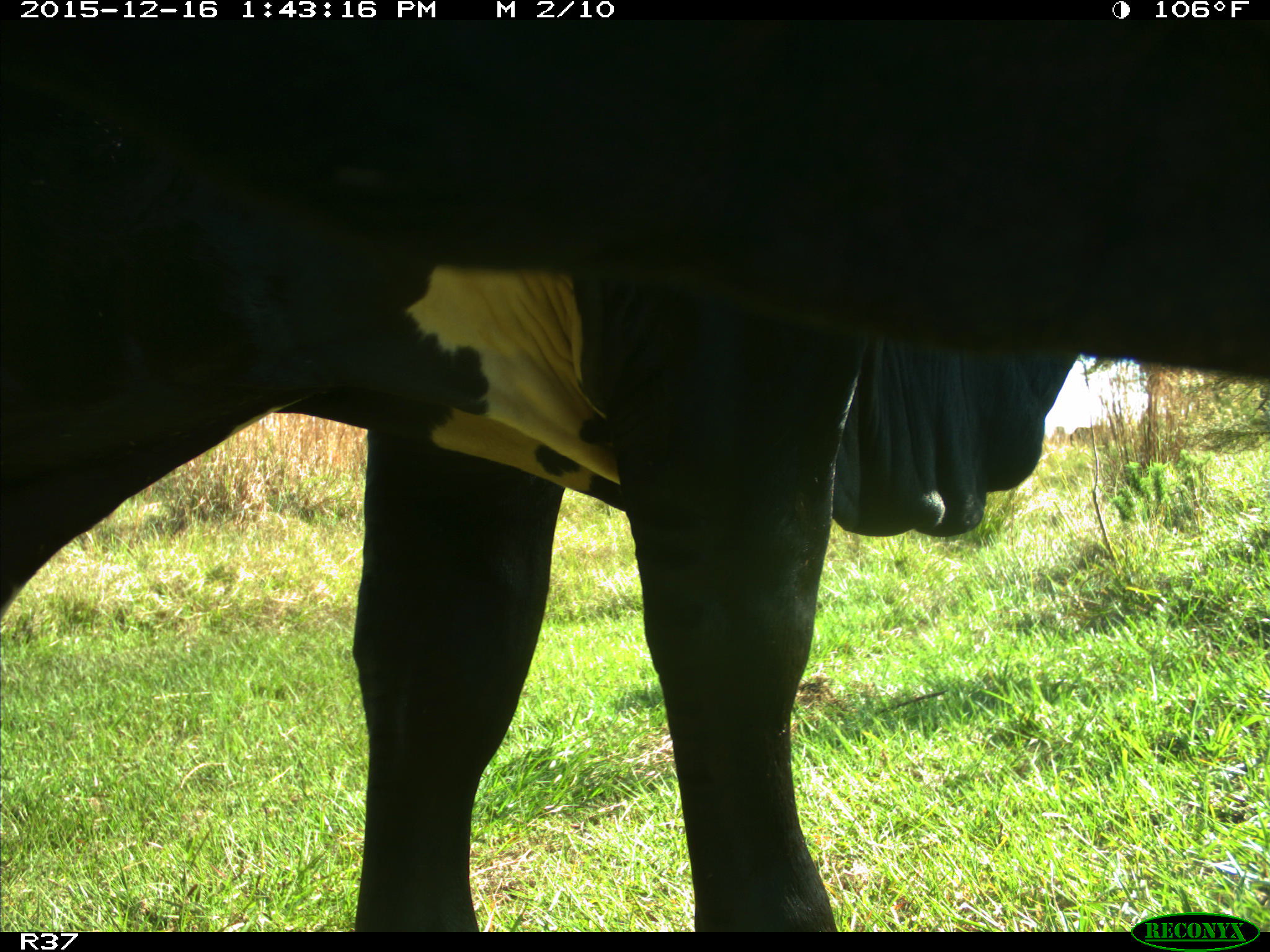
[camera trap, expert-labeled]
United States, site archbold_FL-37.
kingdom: Animalia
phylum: Chordata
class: Mammalia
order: Artiodactyla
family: Bovidae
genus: Bos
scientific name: Bos taurus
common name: domestic cow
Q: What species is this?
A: Bos taurus (domestic cow).